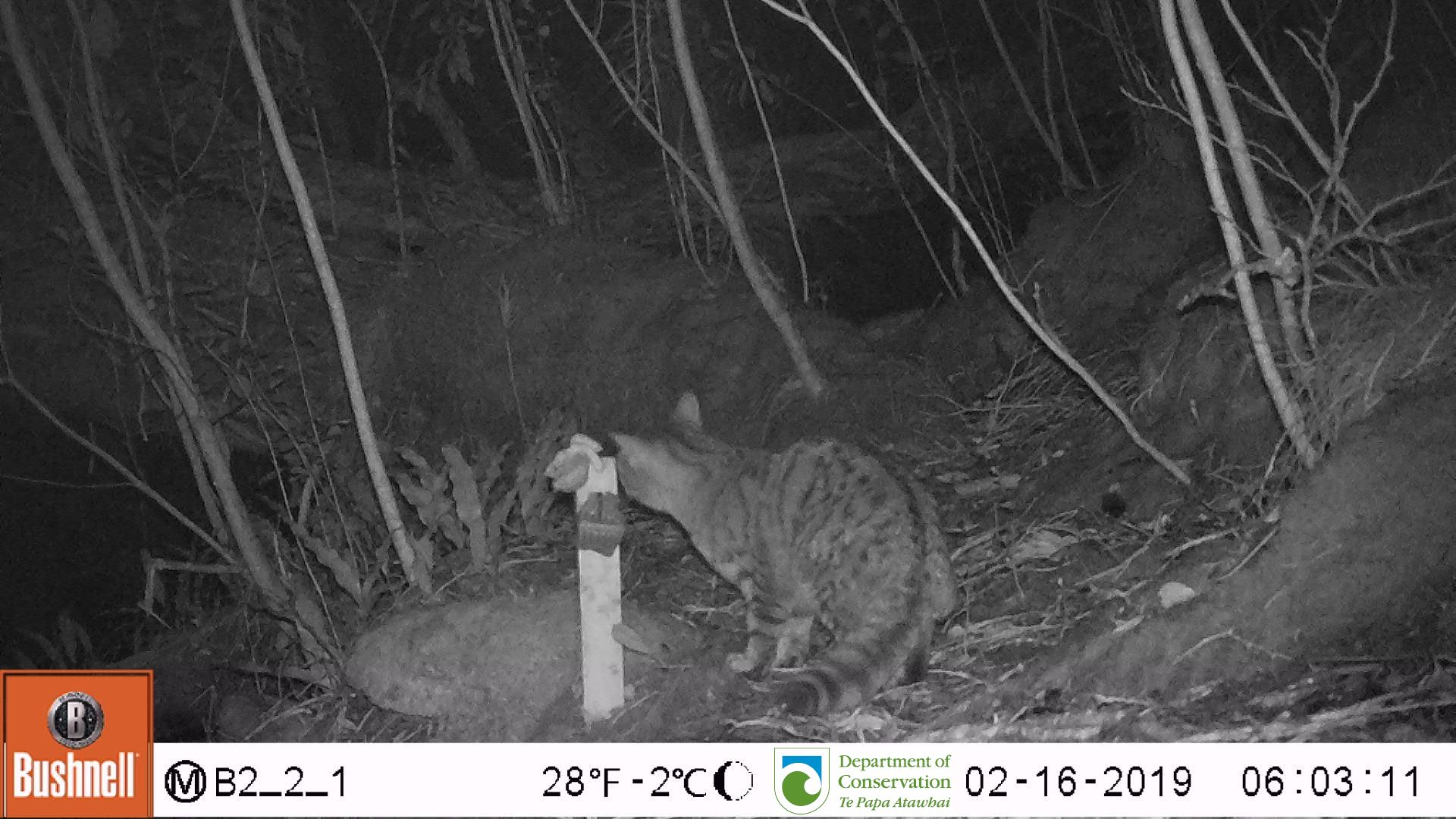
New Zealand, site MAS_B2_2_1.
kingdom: Animalia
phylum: Chordata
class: Mammalia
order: Carnivora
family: Felidae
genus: Felis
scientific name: Felis catus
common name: domestic cat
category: cat